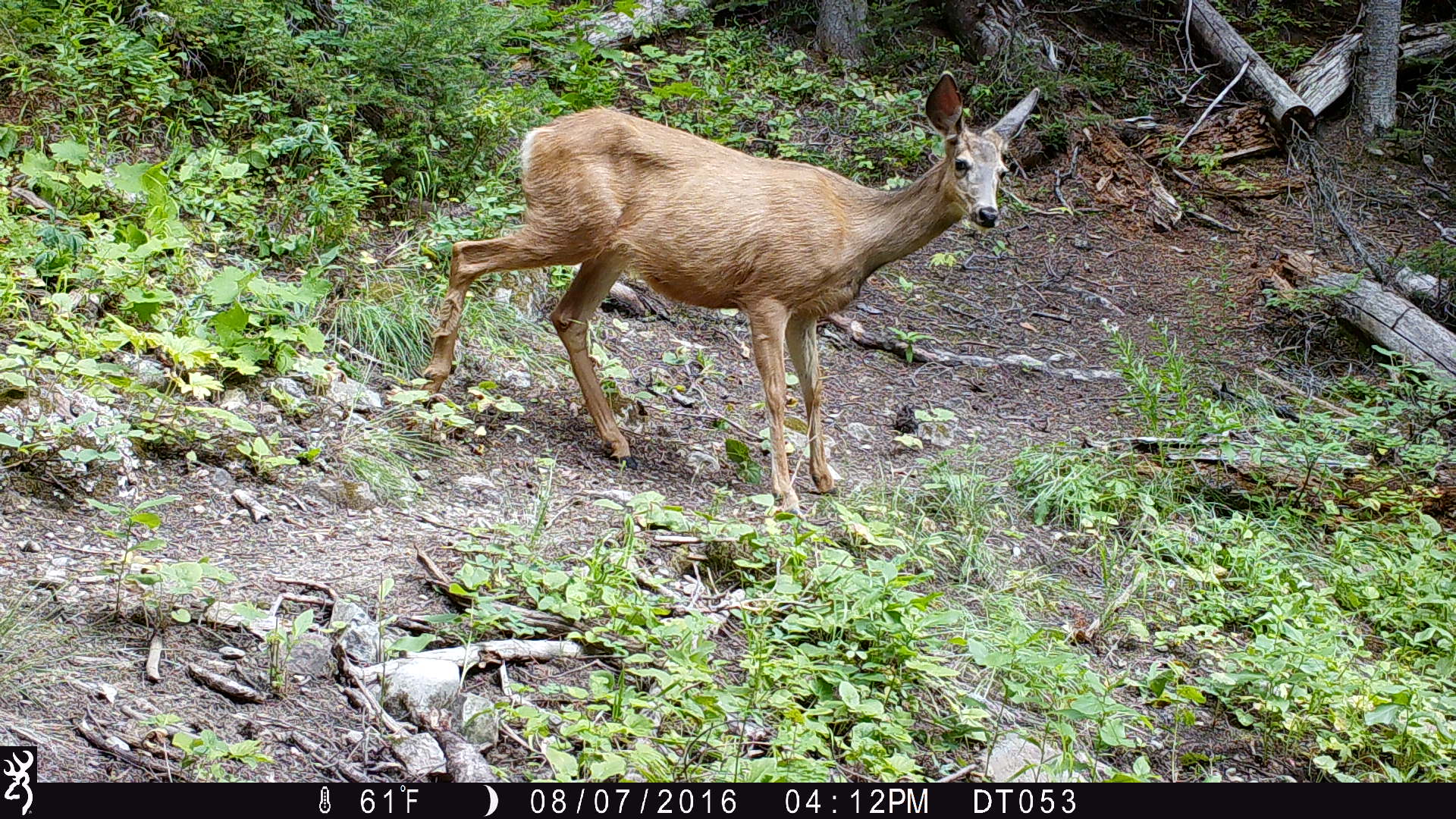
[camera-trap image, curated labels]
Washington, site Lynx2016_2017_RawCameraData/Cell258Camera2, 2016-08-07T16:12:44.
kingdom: Animalia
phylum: Chordata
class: Mammalia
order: Artiodactyla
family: Cervidae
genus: Odocoileus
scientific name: Odocoileus hemionus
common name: mule deer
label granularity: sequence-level